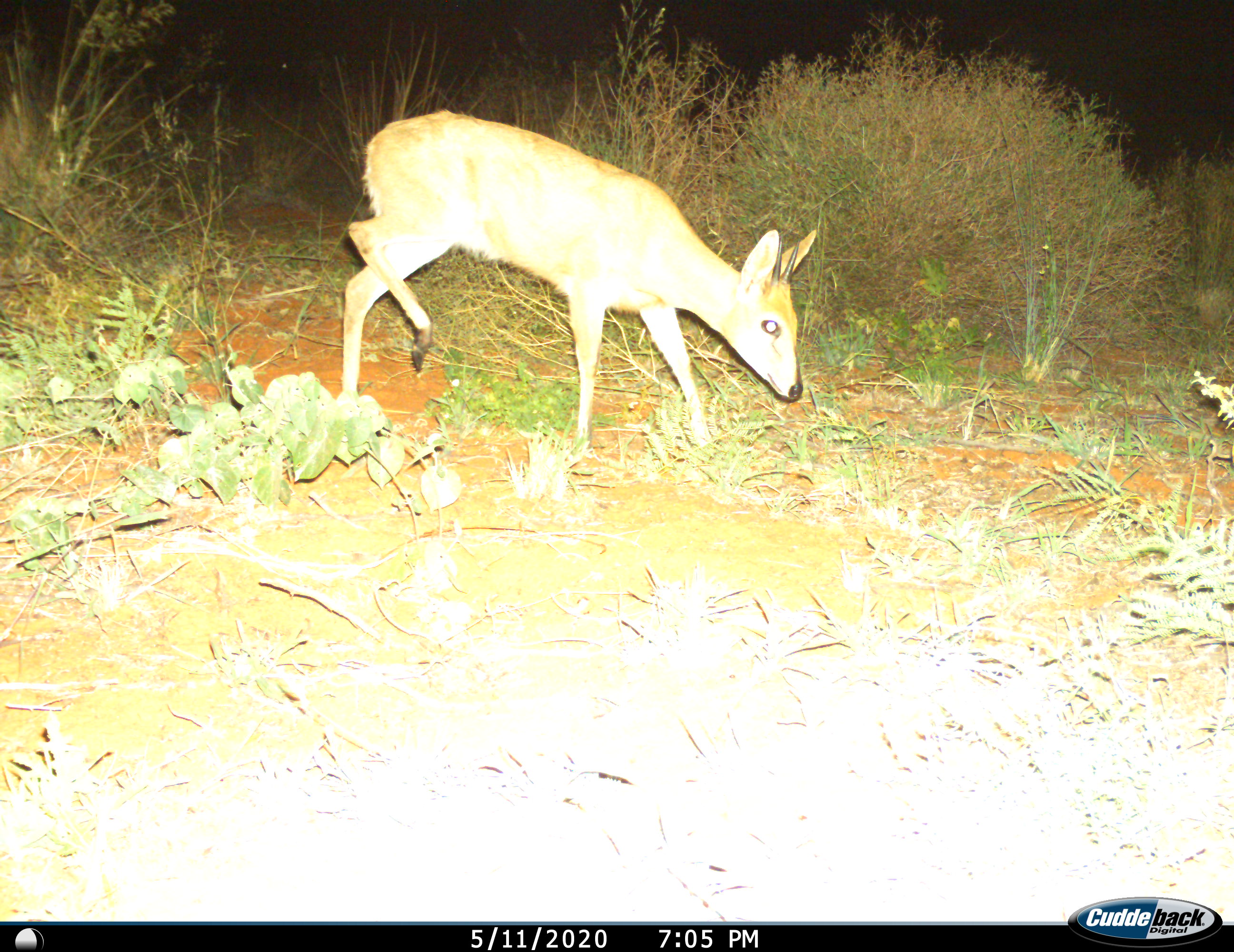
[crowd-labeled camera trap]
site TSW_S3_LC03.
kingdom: Animalia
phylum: Chordata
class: Mammalia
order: Artiodactyla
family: Bovidae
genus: Sylvicapra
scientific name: Sylvicapra grimmia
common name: common duiker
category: duikercommongrey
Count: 1.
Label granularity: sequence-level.